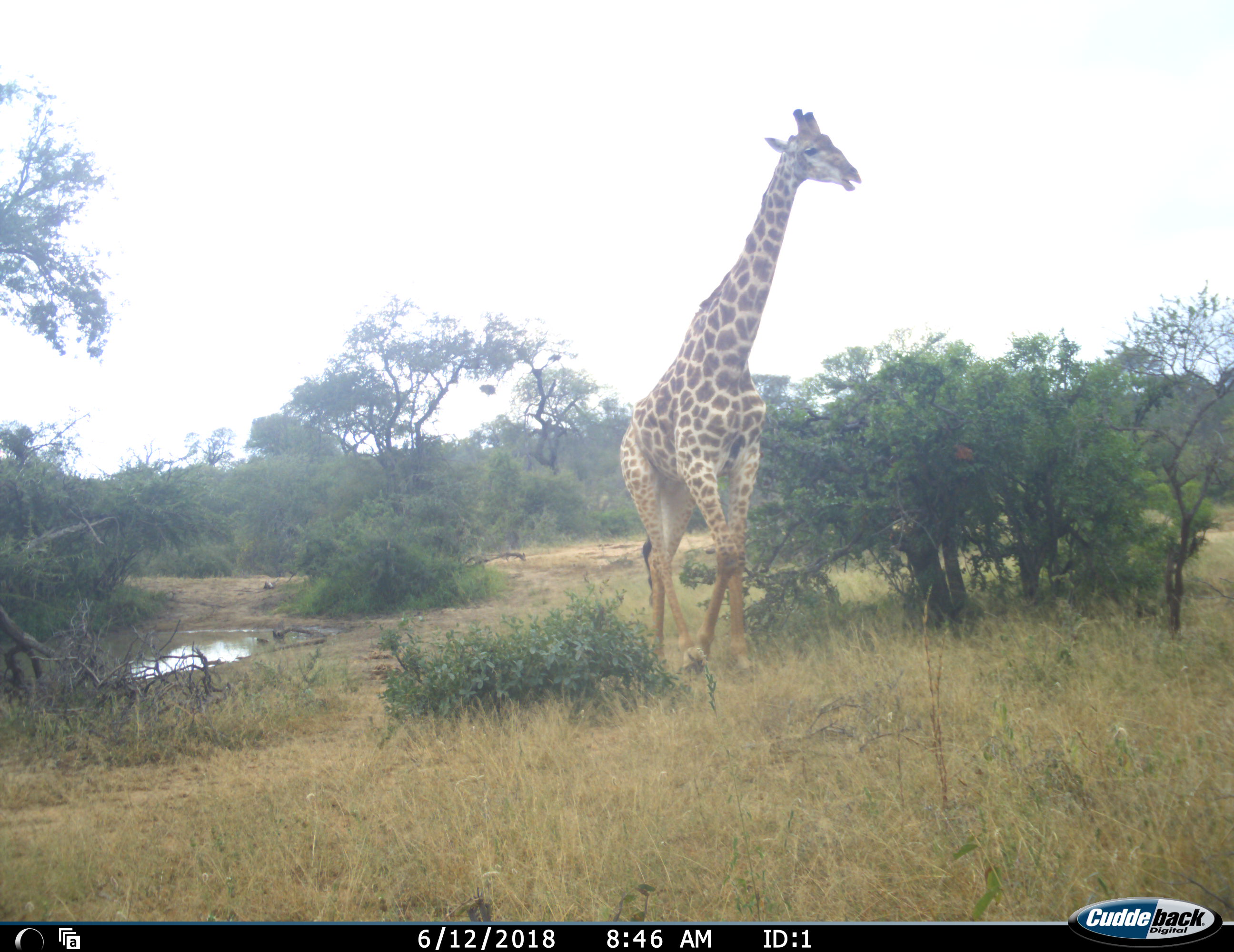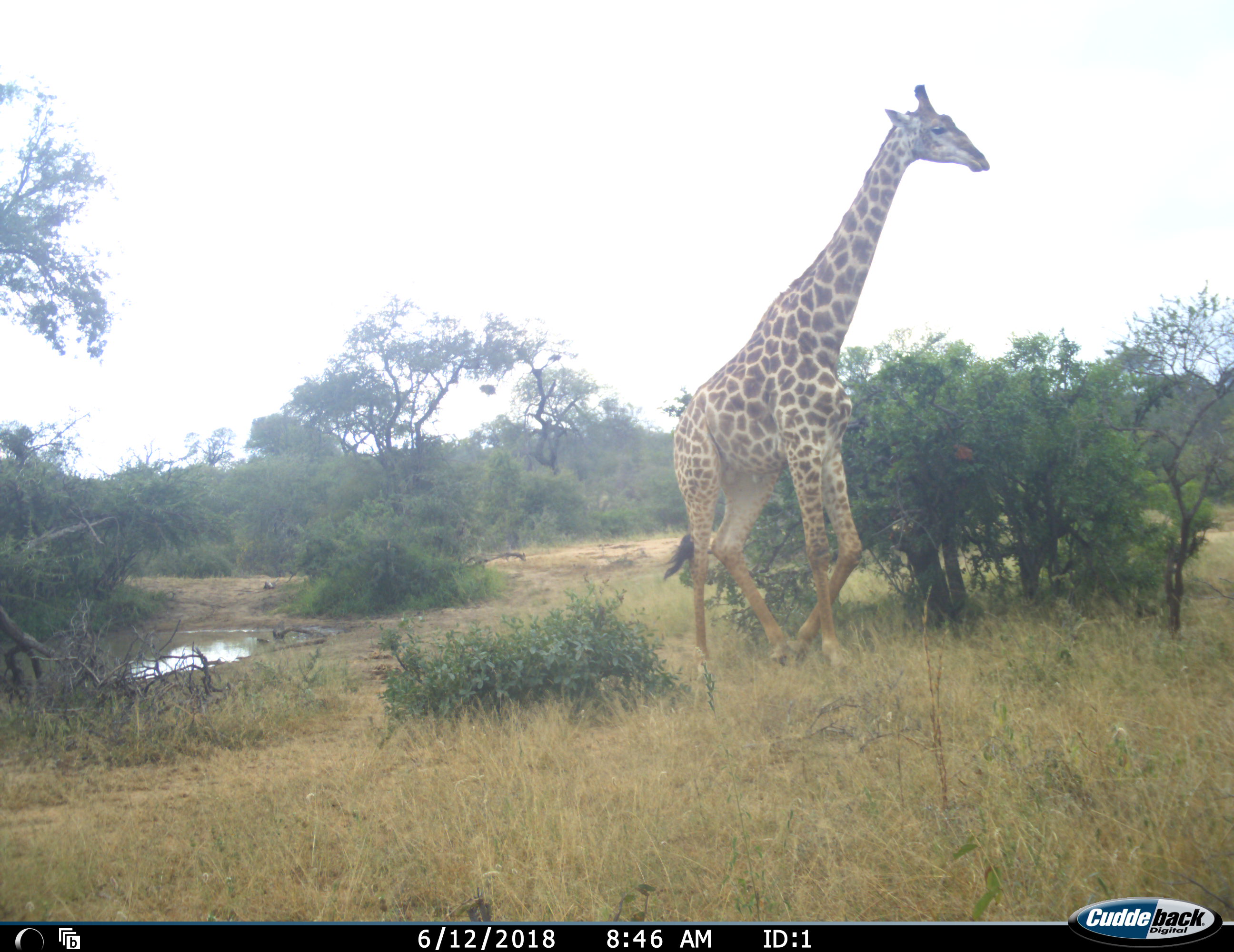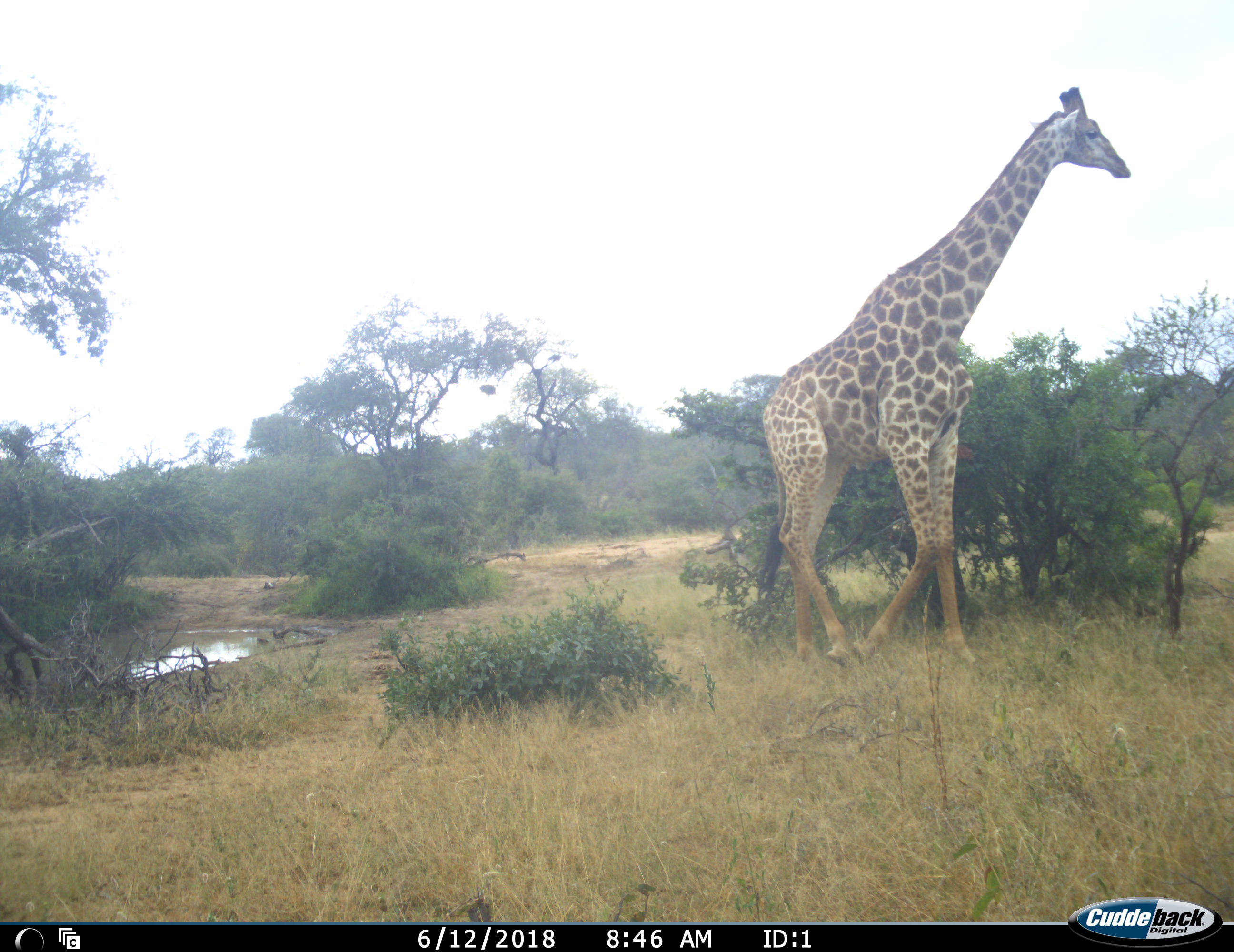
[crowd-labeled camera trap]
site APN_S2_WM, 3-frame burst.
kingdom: Animalia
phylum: Chordata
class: Mammalia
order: Artiodactyla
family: Giraffidae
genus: Giraffa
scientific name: Giraffa camelopardalis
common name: giraffe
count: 1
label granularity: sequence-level